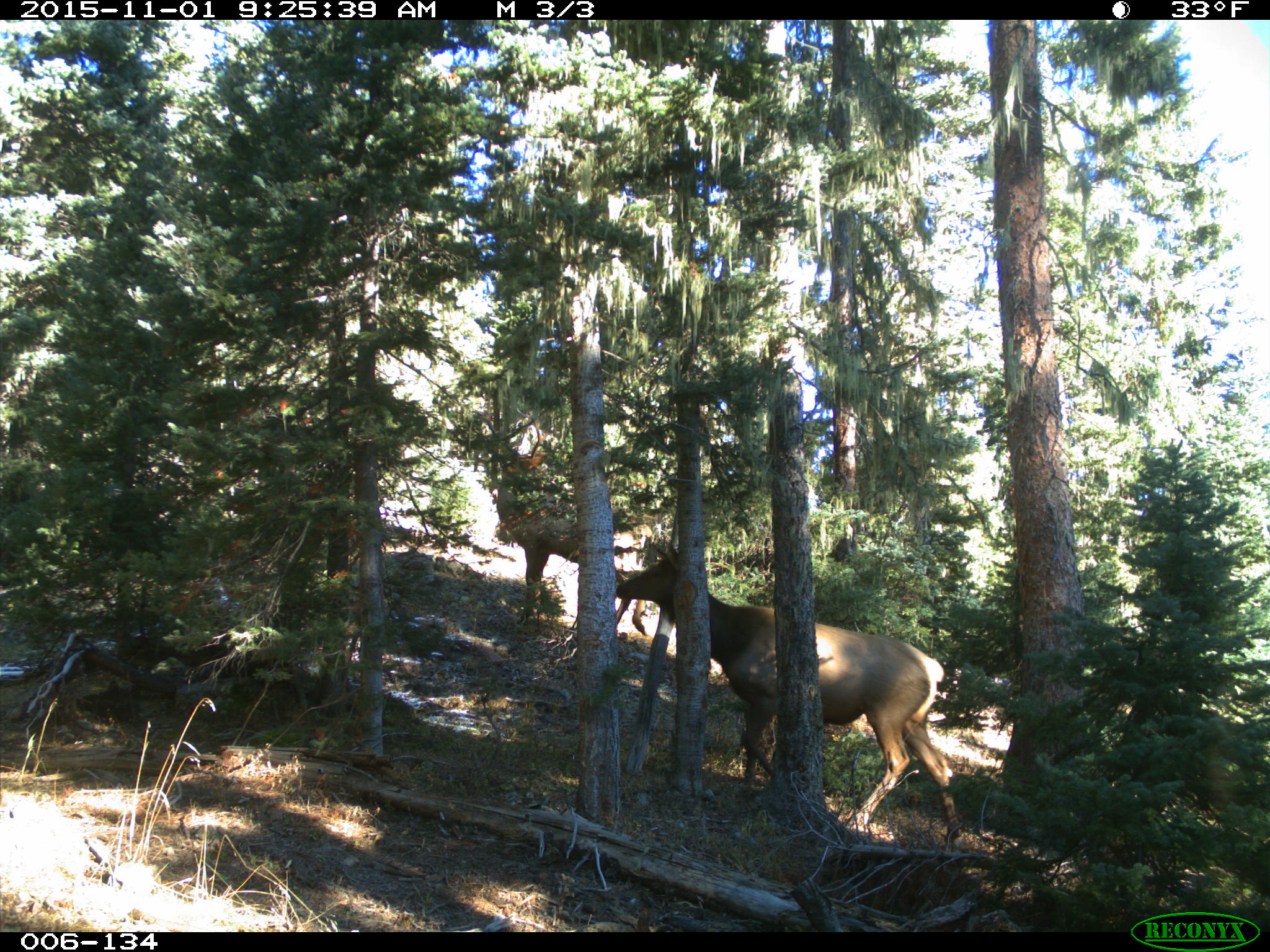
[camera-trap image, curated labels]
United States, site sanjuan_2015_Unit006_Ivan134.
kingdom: Animalia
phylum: Chordata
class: Mammalia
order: Artiodactyla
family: Cervidae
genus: Cervus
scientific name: Cervus elaphus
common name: red deer